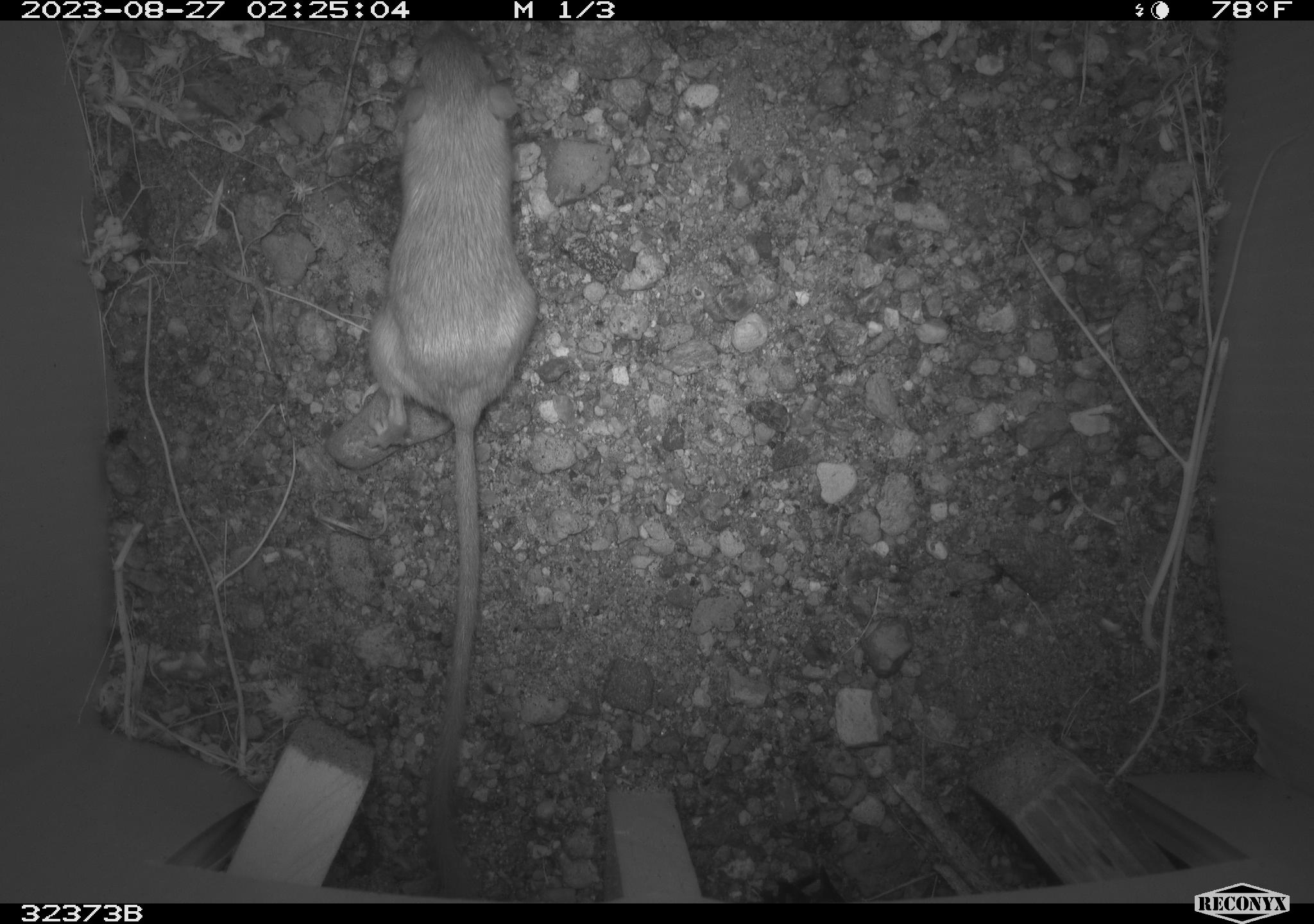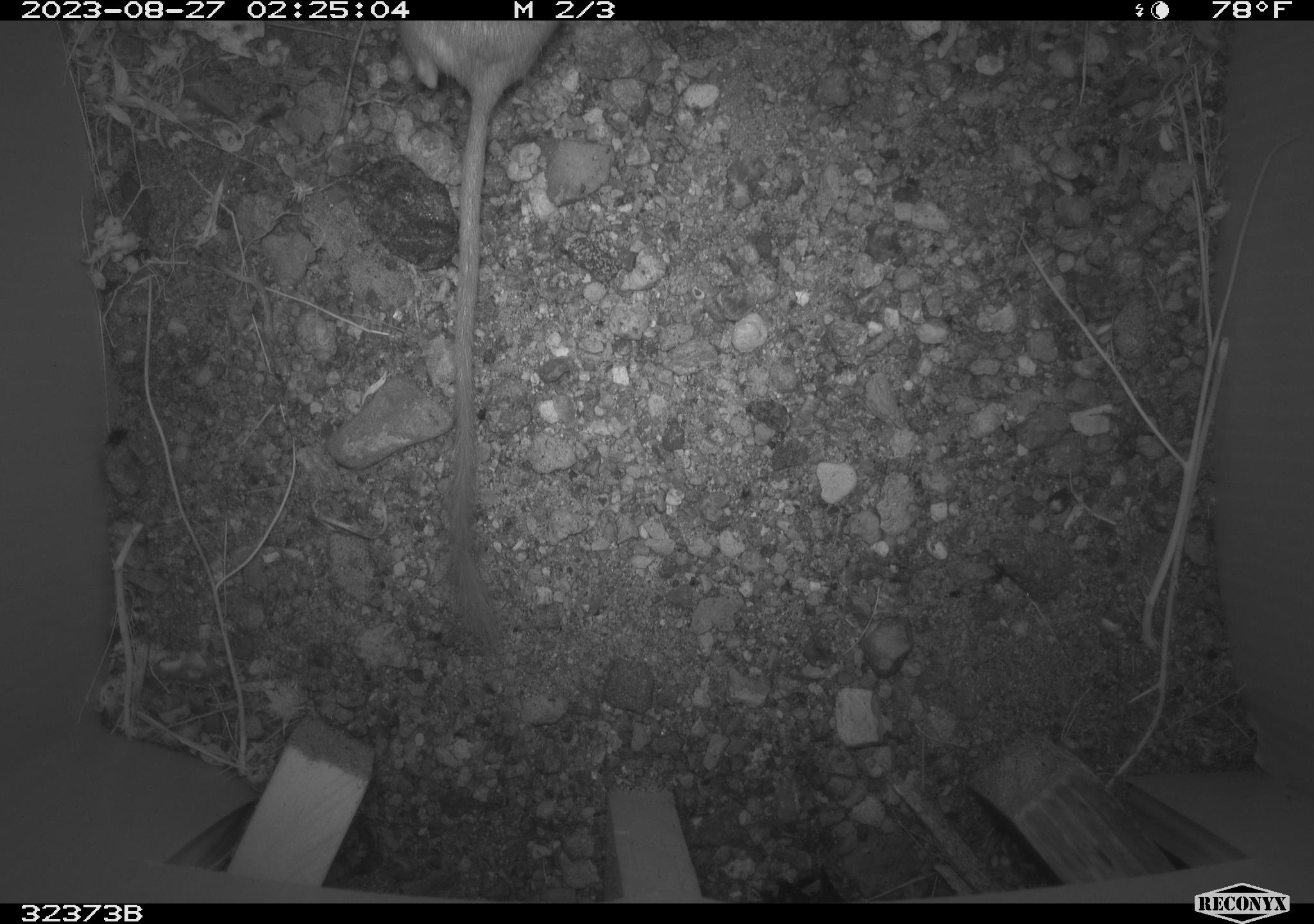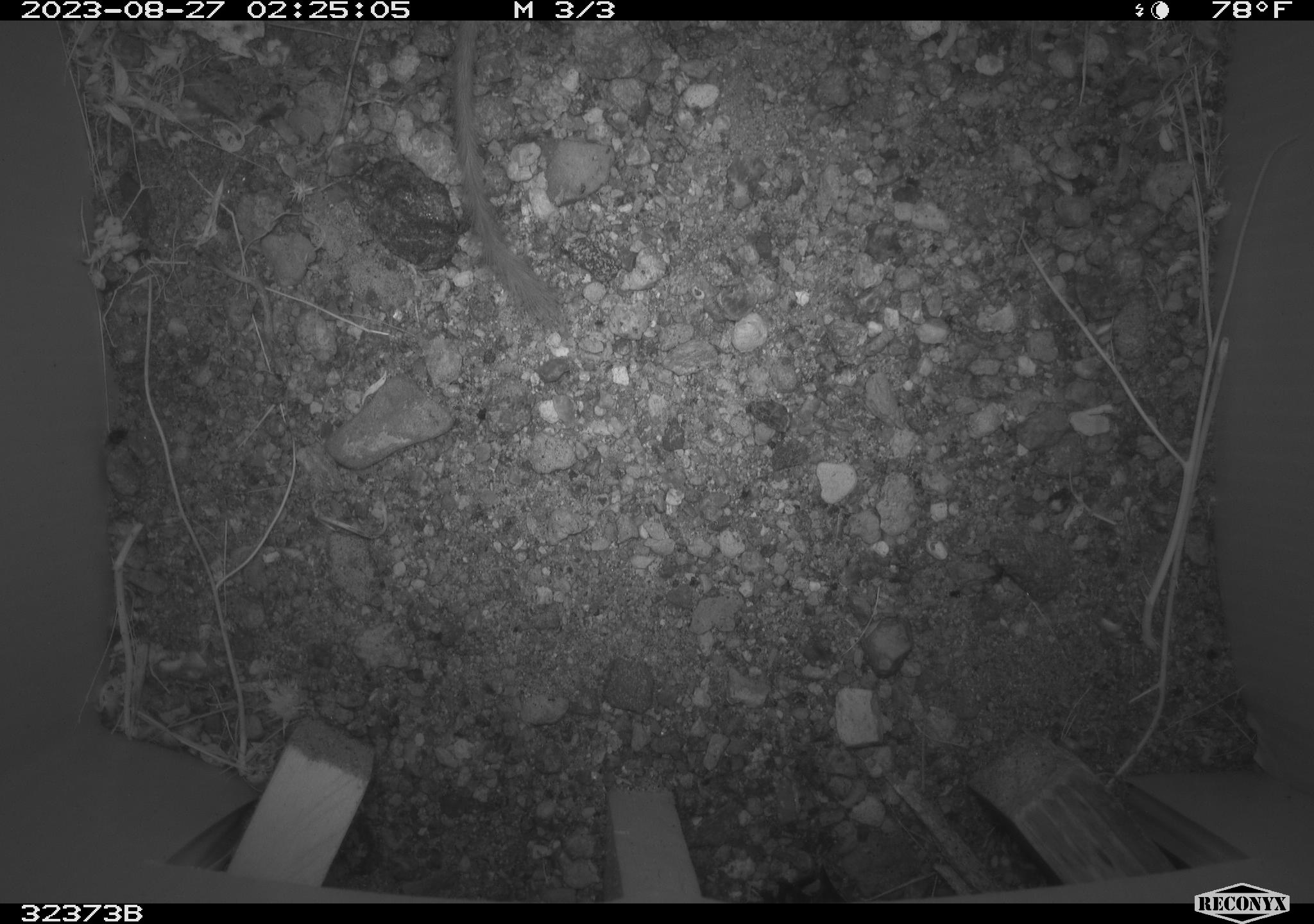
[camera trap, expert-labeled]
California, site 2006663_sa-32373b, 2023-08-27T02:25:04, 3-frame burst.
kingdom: Animalia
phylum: Chordata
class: Mammalia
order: Rodentia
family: Heteromyidae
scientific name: Heteromyidae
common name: kangaroo rats and pocket mice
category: heteromyidae family